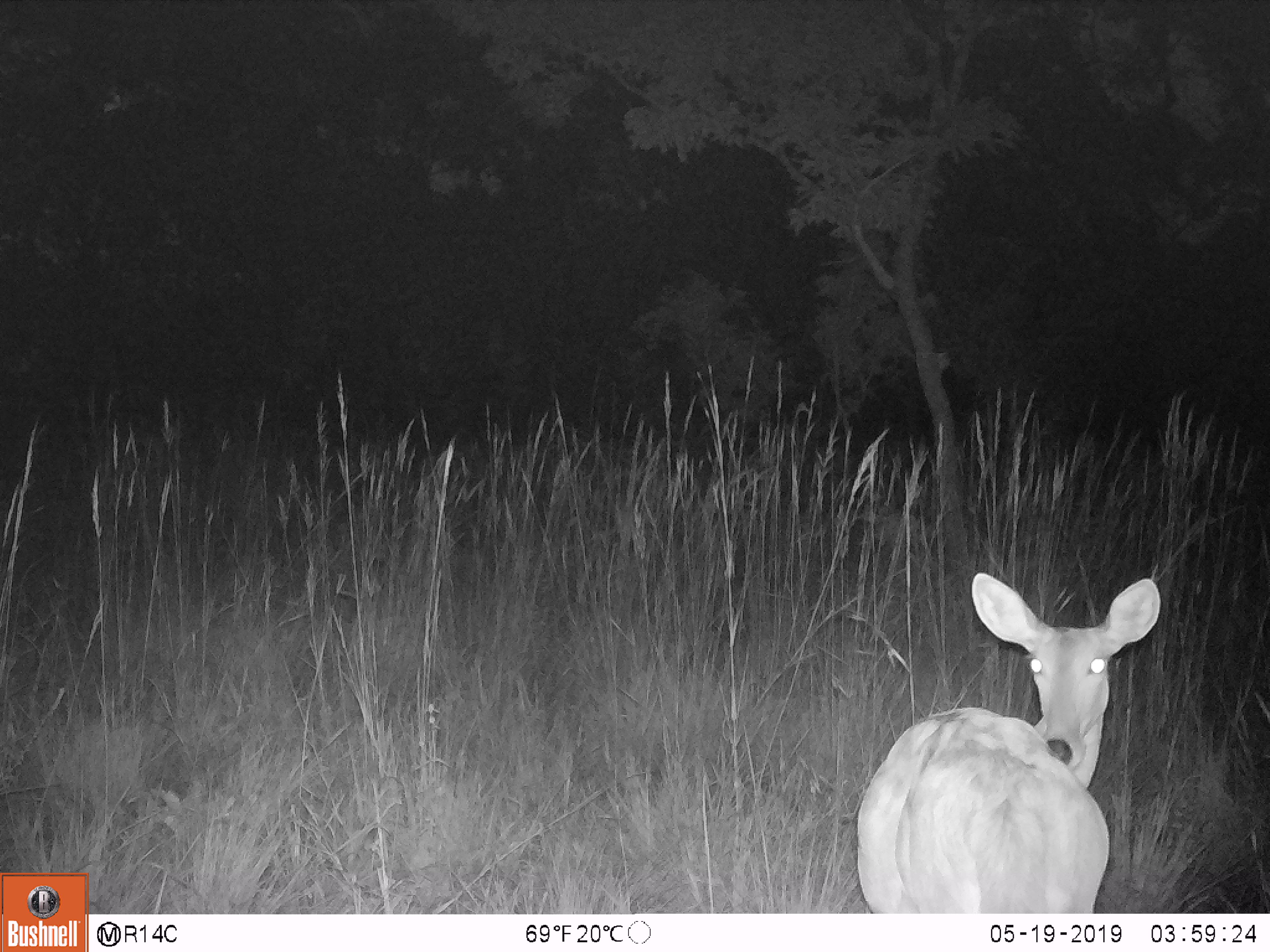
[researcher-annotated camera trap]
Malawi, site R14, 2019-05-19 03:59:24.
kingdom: Animalia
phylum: Chordata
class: Mammalia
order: Artiodactyla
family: Bovidae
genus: Redunca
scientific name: Redunca arundinum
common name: southern reedbuck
Southern reedbuck (Redunca arundinum), count 1.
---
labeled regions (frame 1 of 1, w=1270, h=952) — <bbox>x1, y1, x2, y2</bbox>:
southern reedbuck: <bbox>845, 568, 1185, 911</bbox>